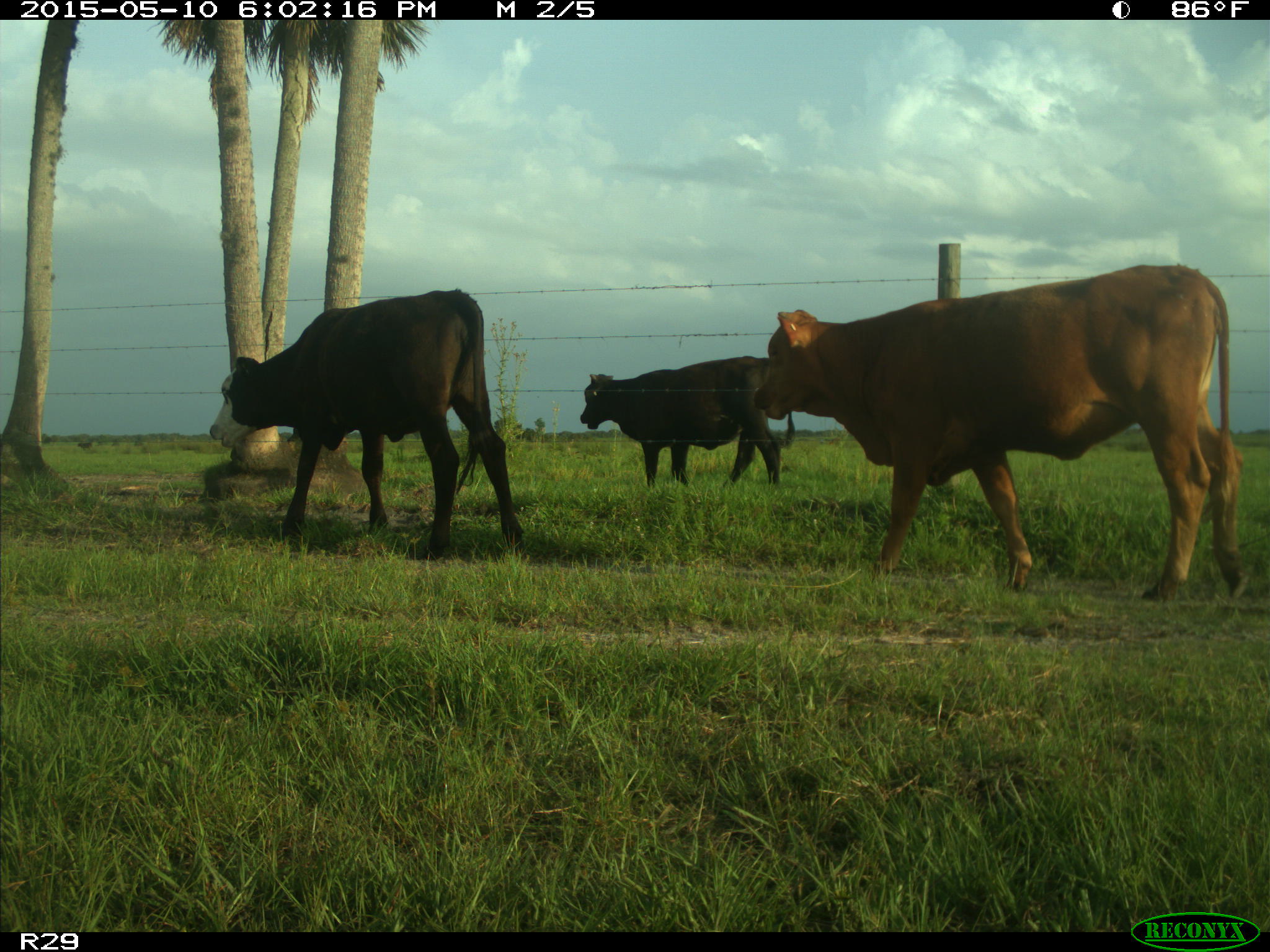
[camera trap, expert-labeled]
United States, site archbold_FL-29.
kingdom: Animalia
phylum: Chordata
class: Mammalia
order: Artiodactyla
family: Bovidae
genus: Bos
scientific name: Bos taurus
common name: domestic cow